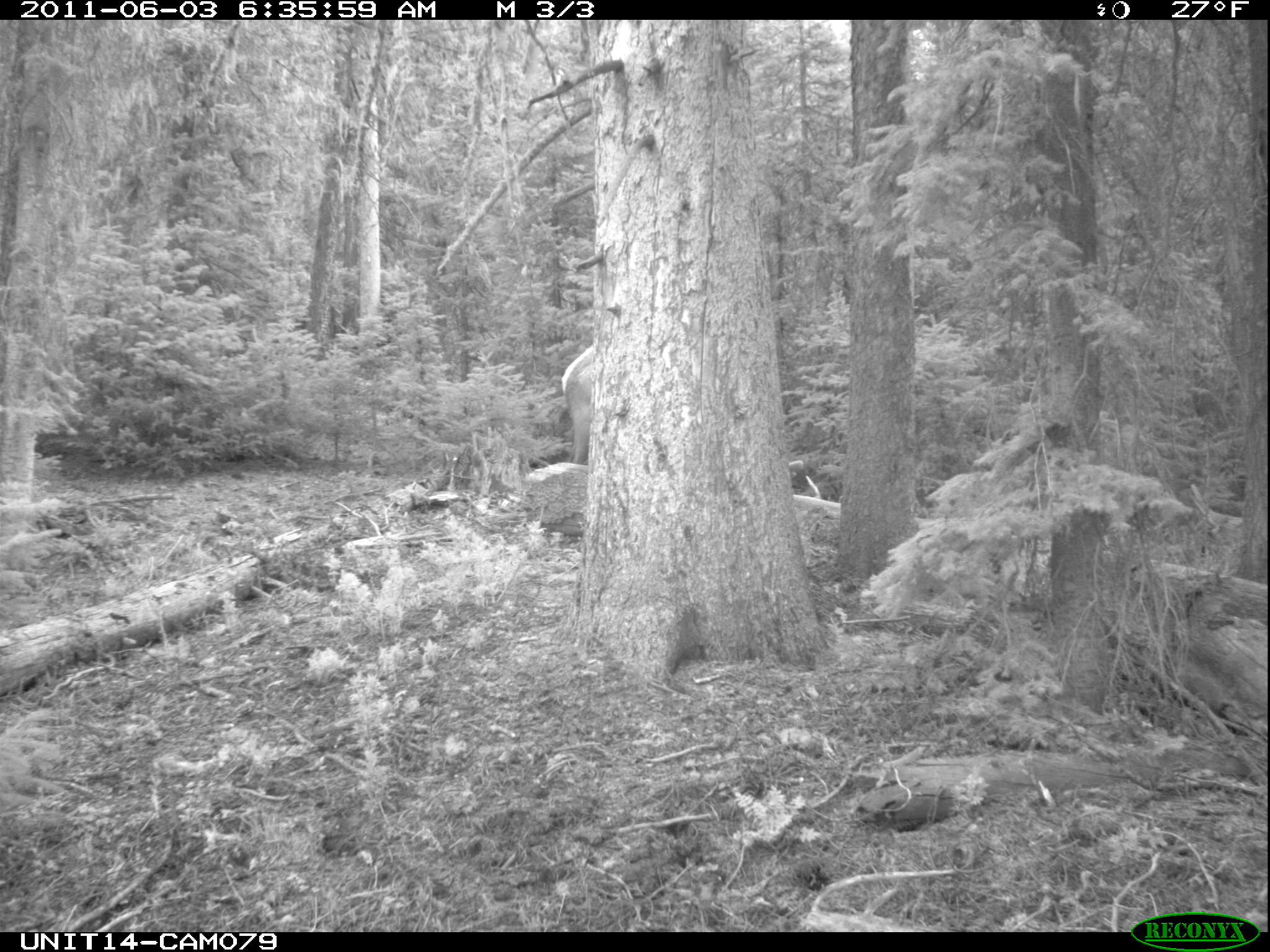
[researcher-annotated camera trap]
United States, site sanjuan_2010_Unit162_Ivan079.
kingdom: Animalia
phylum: Chordata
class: Mammalia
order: Artiodactyla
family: Cervidae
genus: Cervus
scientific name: Cervus elaphus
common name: red deer